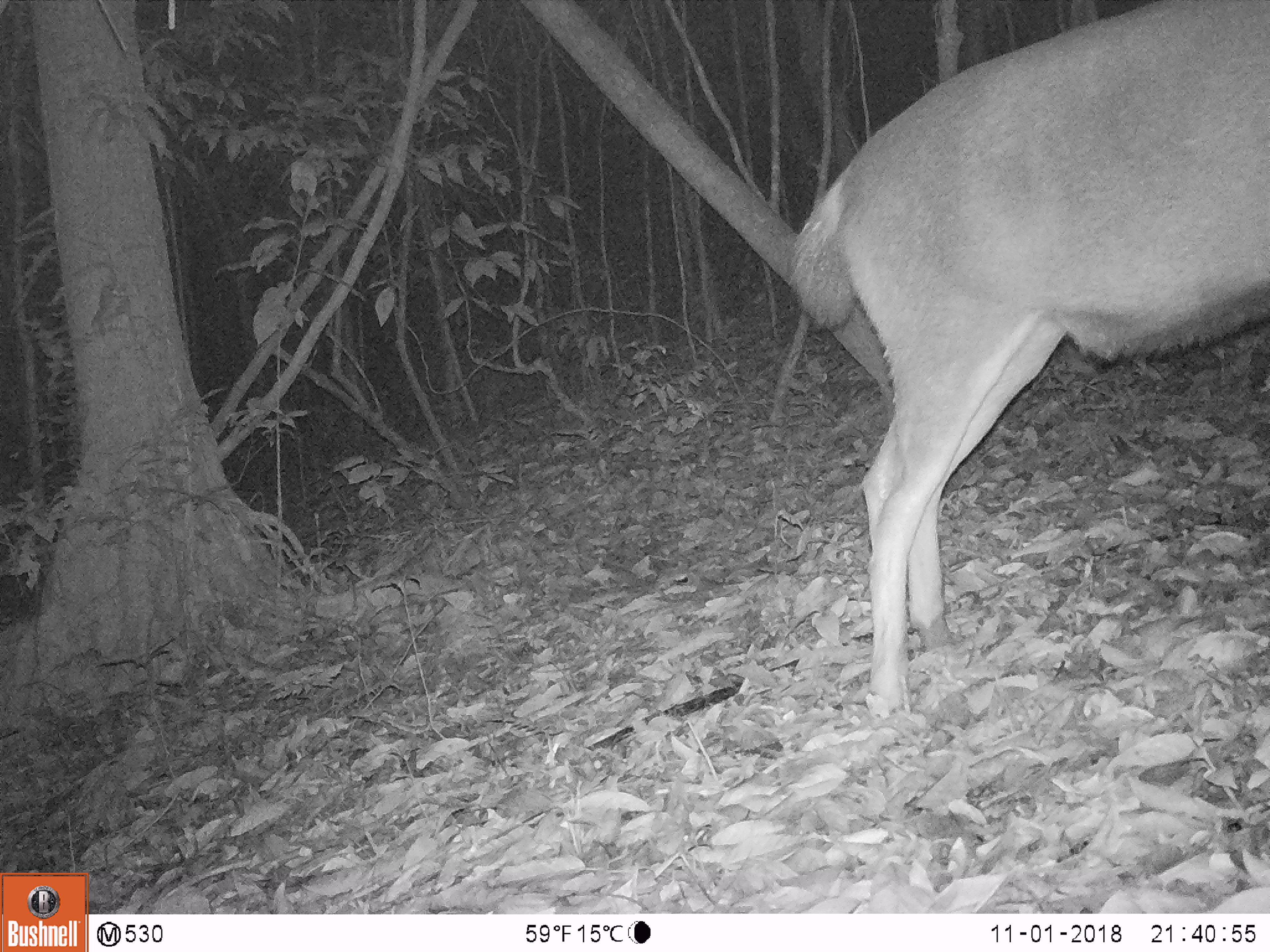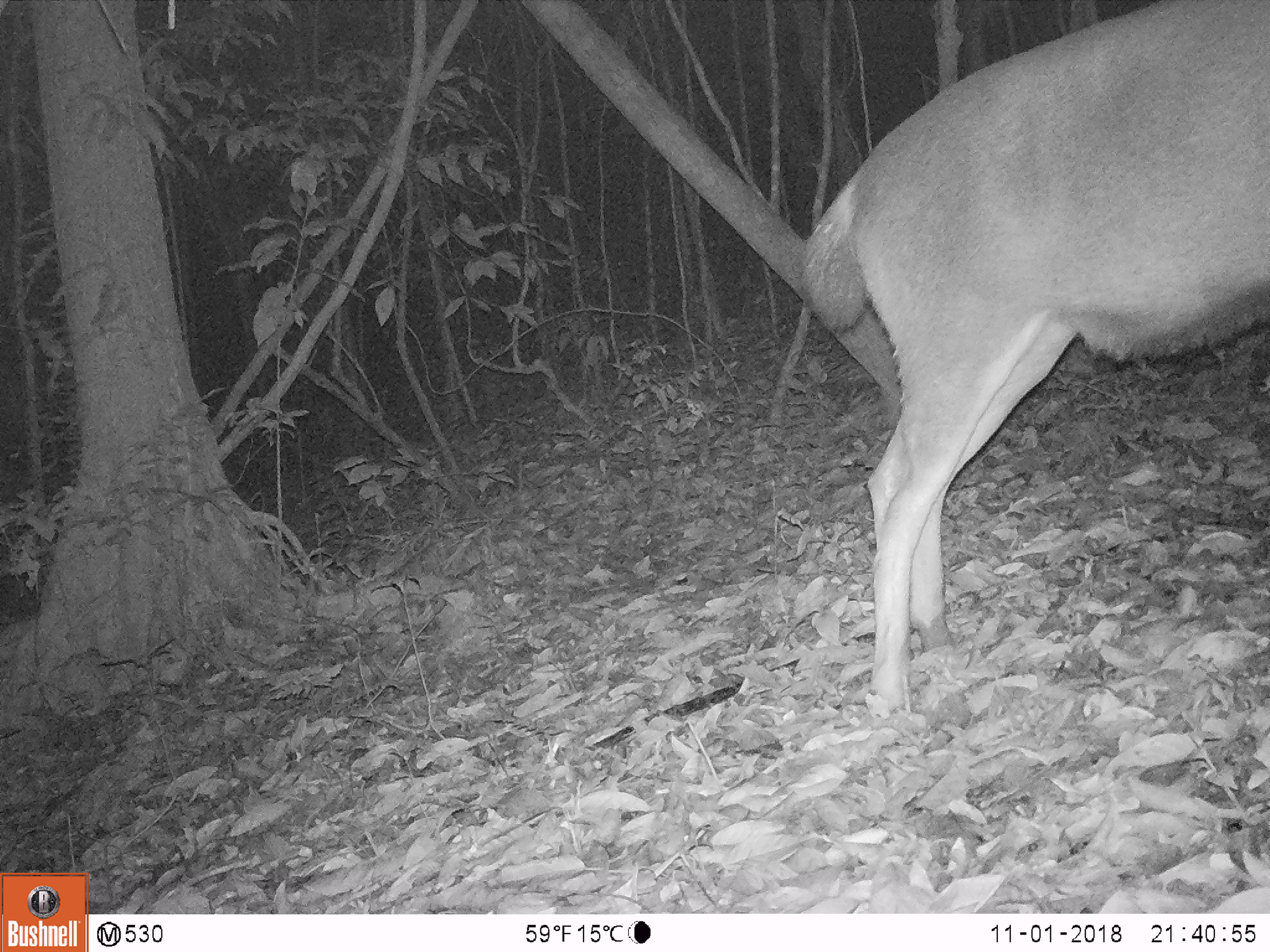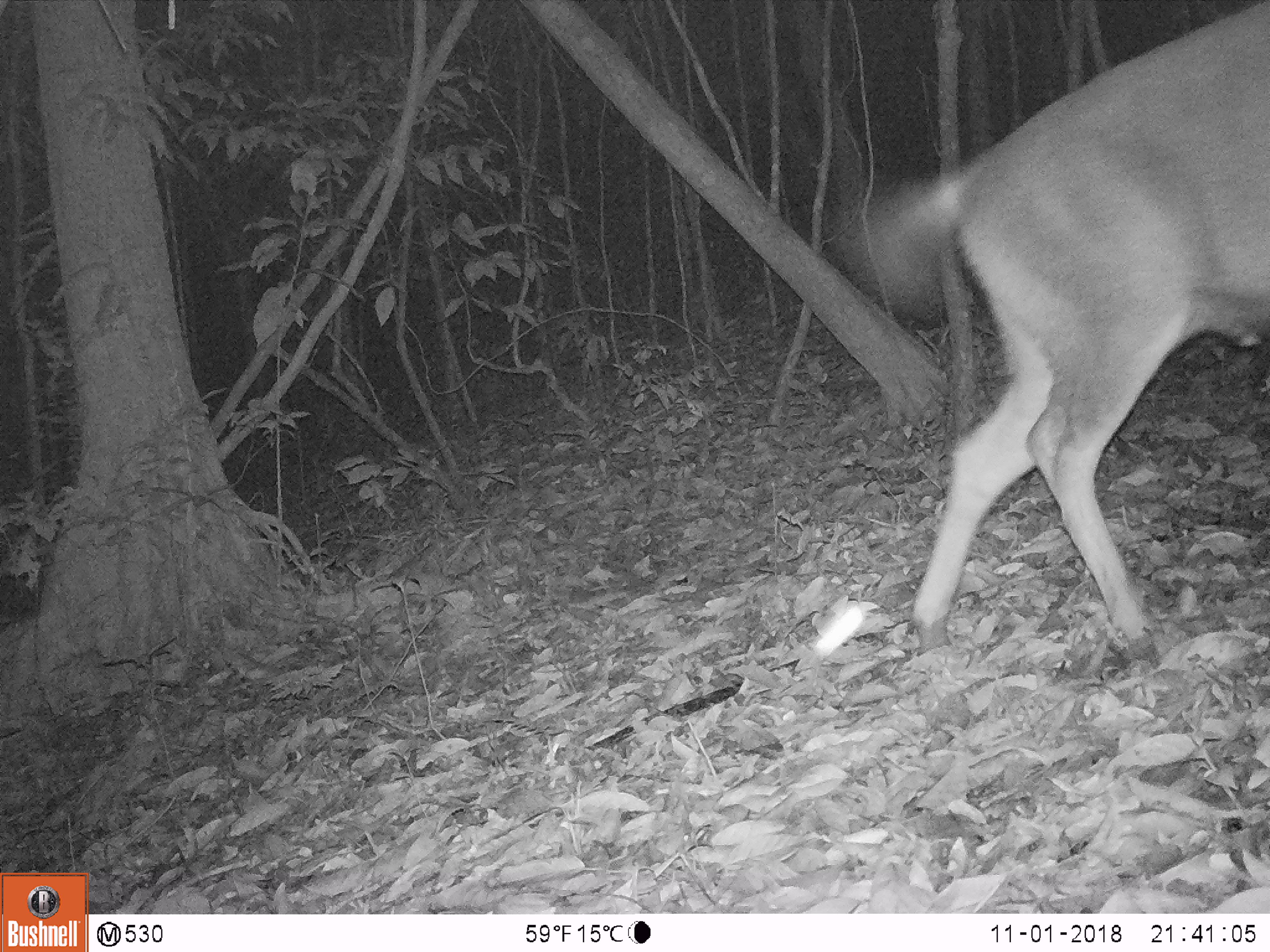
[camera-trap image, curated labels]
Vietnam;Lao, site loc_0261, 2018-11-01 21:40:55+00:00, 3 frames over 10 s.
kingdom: Animalia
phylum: Chordata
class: Mammalia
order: Artiodactyla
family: Cervidae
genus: Rusa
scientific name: Rusa unicolor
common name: sambar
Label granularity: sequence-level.